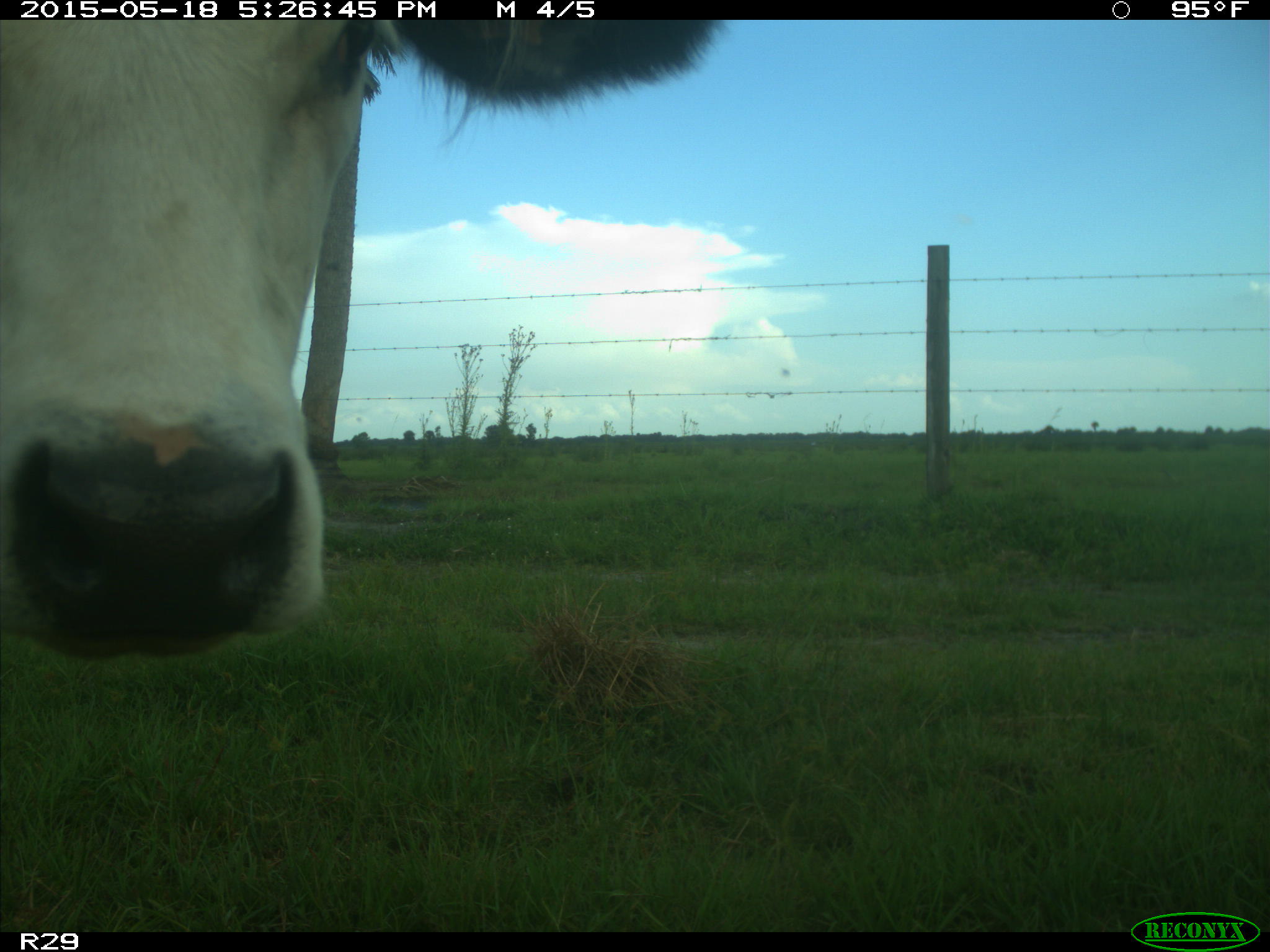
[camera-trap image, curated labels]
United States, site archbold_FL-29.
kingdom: Animalia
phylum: Chordata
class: Mammalia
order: Artiodactyla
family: Bovidae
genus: Bos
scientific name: Bos taurus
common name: domestic cow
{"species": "Bos taurus (domestic cow)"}